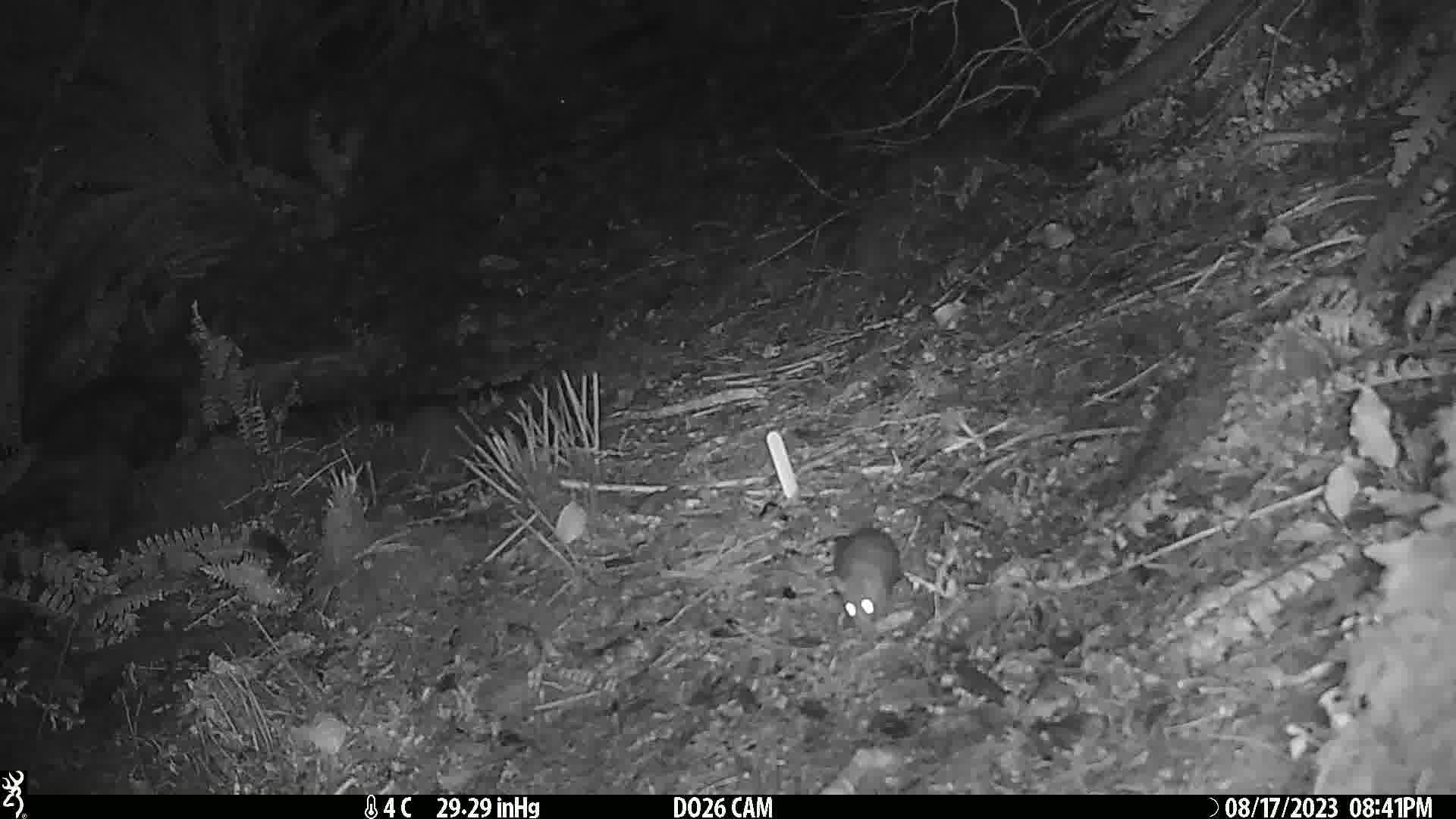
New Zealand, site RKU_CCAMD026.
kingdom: Animalia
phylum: Chordata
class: Mammalia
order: Rodentia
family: Muridae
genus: Rattus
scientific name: Rattus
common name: rat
Rat (Rattus).